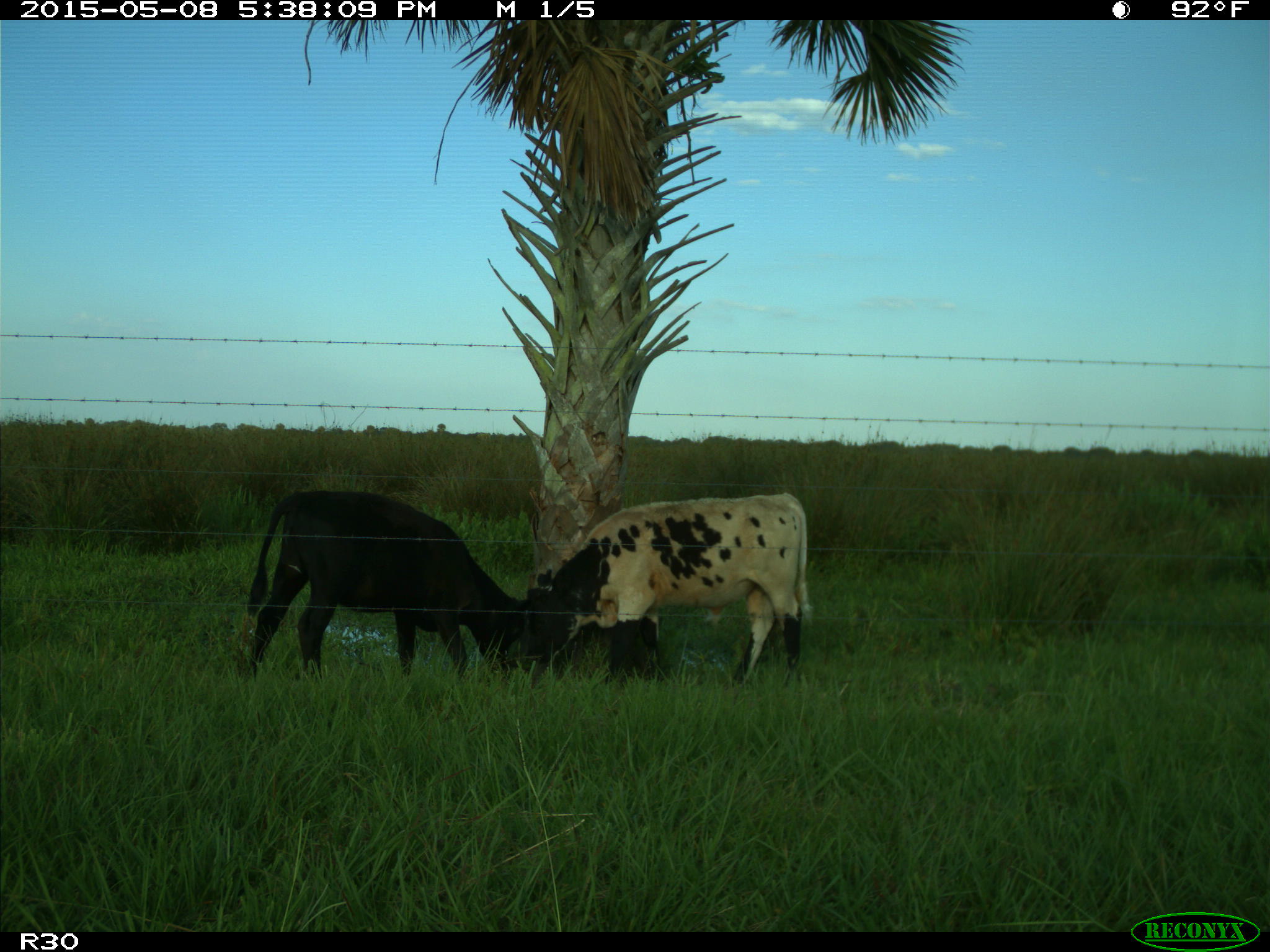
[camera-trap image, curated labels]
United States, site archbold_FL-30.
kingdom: Animalia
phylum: Chordata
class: Mammalia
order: Artiodactyla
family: Bovidae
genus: Bos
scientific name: Bos taurus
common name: domestic cow